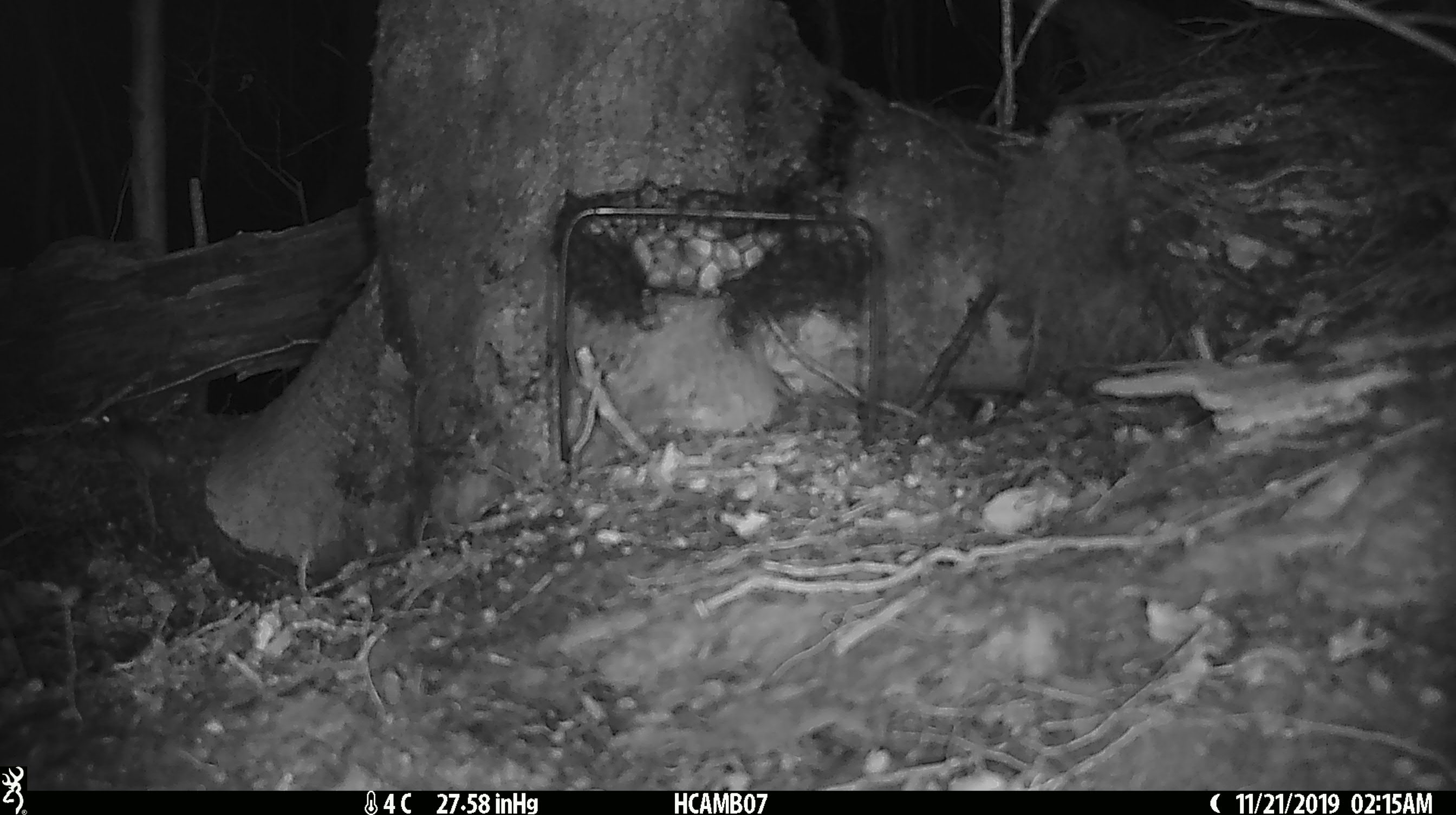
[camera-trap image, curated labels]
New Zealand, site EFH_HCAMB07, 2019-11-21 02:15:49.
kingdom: Animalia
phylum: Chordata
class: Mammalia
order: Rodentia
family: Muridae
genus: Mus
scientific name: Mus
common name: mouse